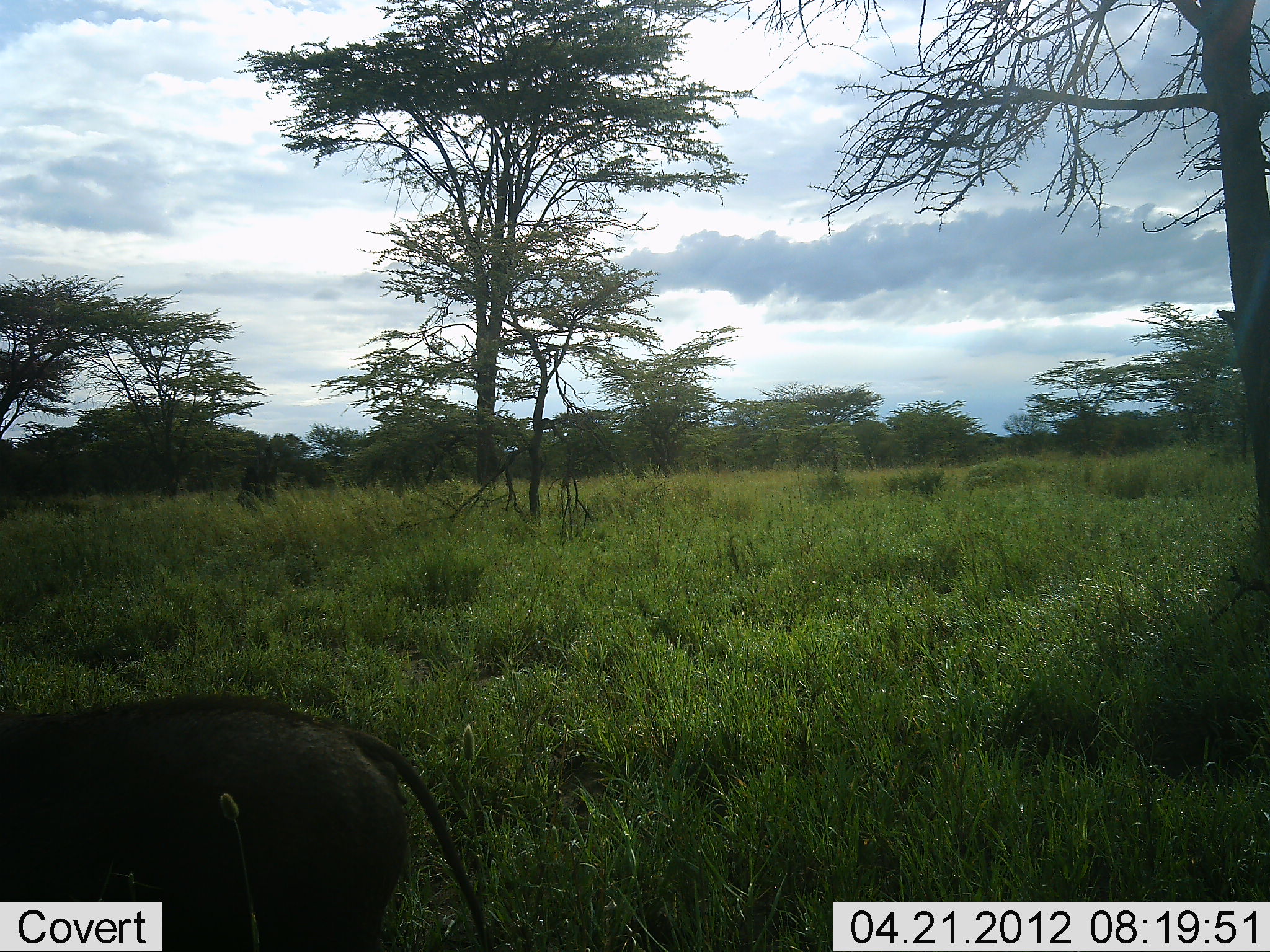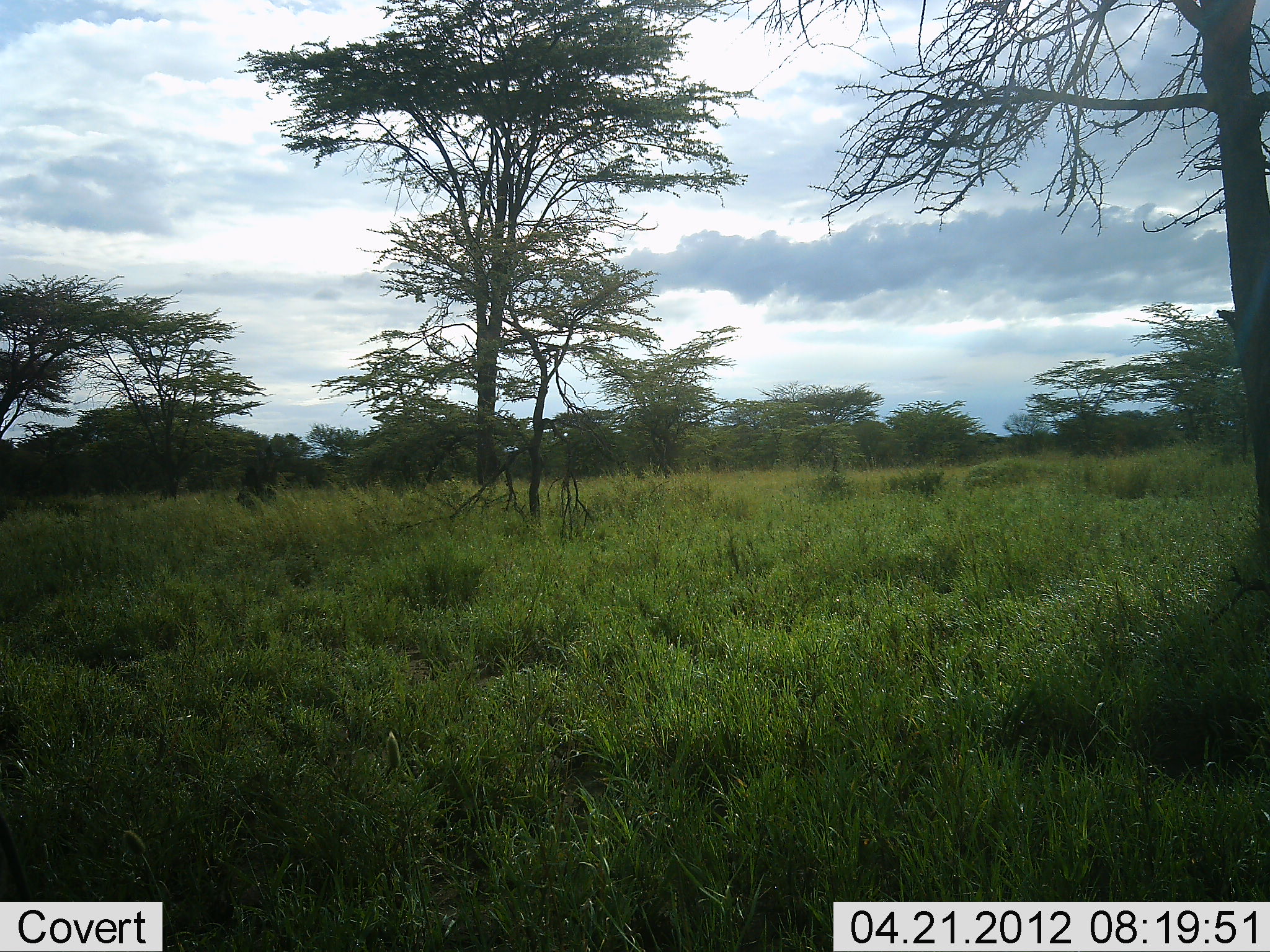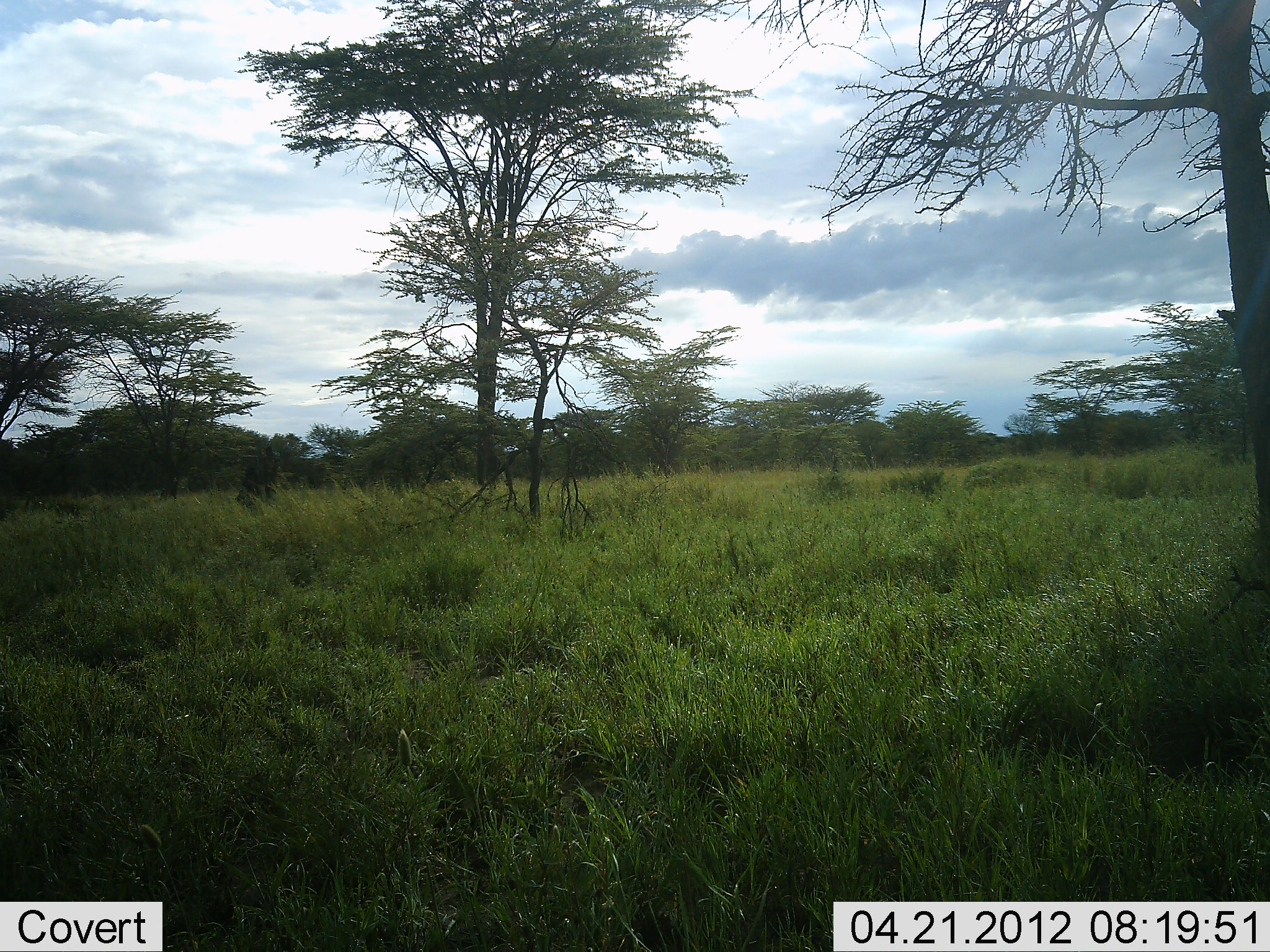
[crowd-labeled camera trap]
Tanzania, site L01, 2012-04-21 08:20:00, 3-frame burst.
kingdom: Animalia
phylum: Chordata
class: Mammalia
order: Artiodactyla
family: Suidae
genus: Phacochoerus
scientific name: Phacochoerus africanus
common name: warthog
Warthog (Phacochoerus africanus), count 1. Behavior (volunteer vote fractions): standing 4%, resting 0%, moving 96%, interacting 0%. Young present (vote fraction): 0%. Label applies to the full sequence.